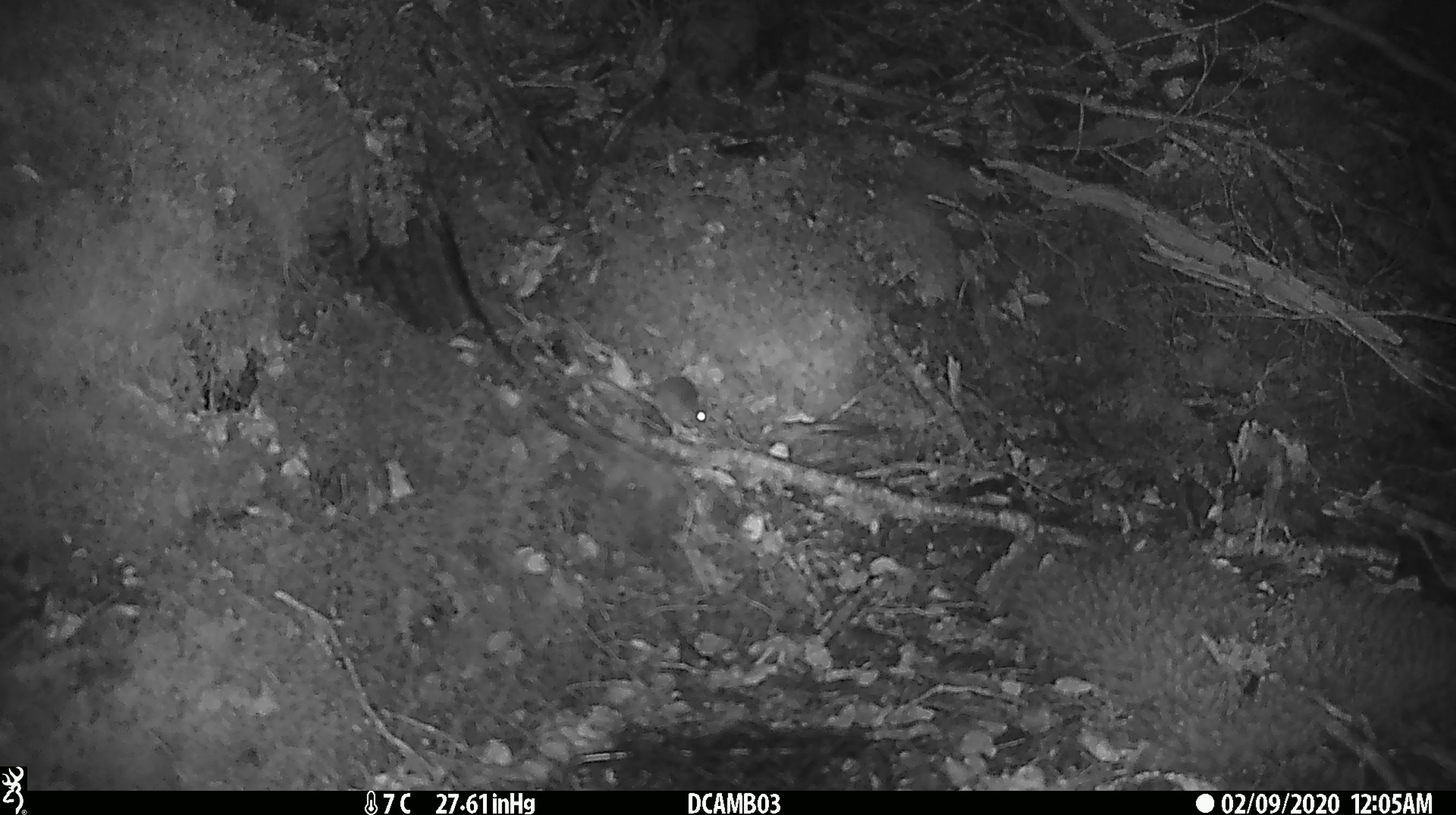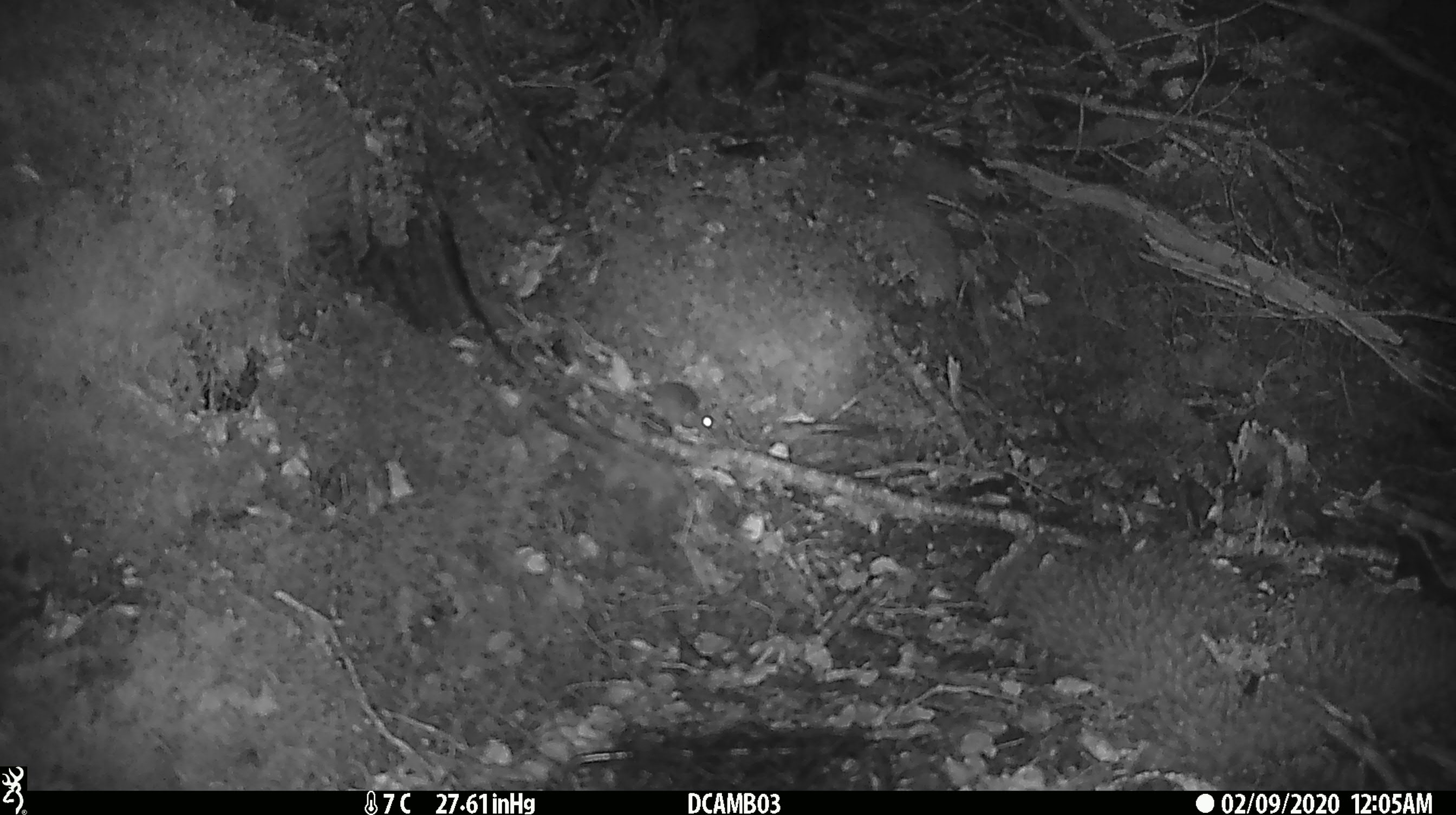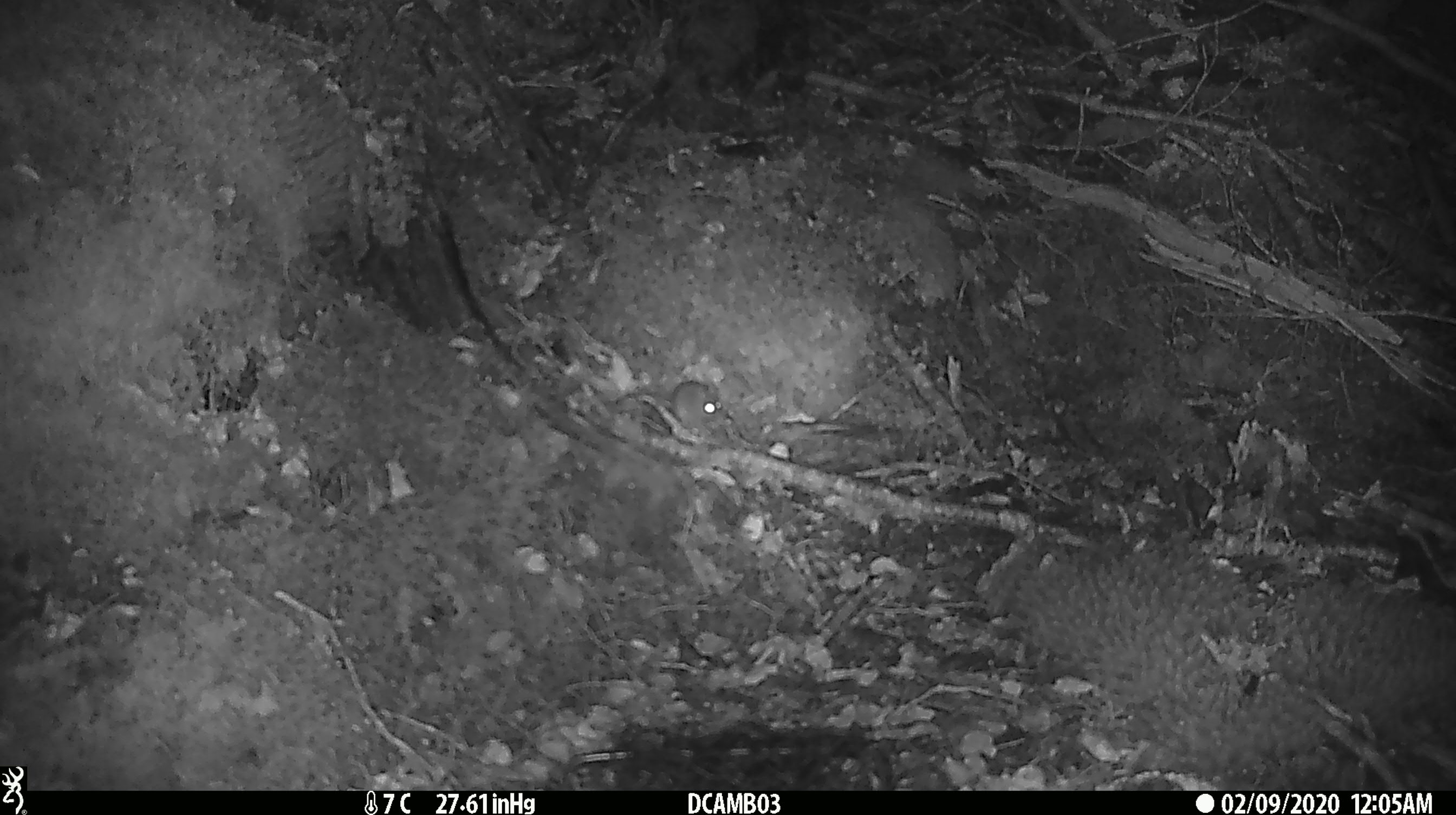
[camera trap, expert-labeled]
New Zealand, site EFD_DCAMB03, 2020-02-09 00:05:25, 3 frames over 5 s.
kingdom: Animalia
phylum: Chordata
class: Mammalia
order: Rodentia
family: Muridae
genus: Mus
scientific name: Mus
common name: mouse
Mouse (Mus).